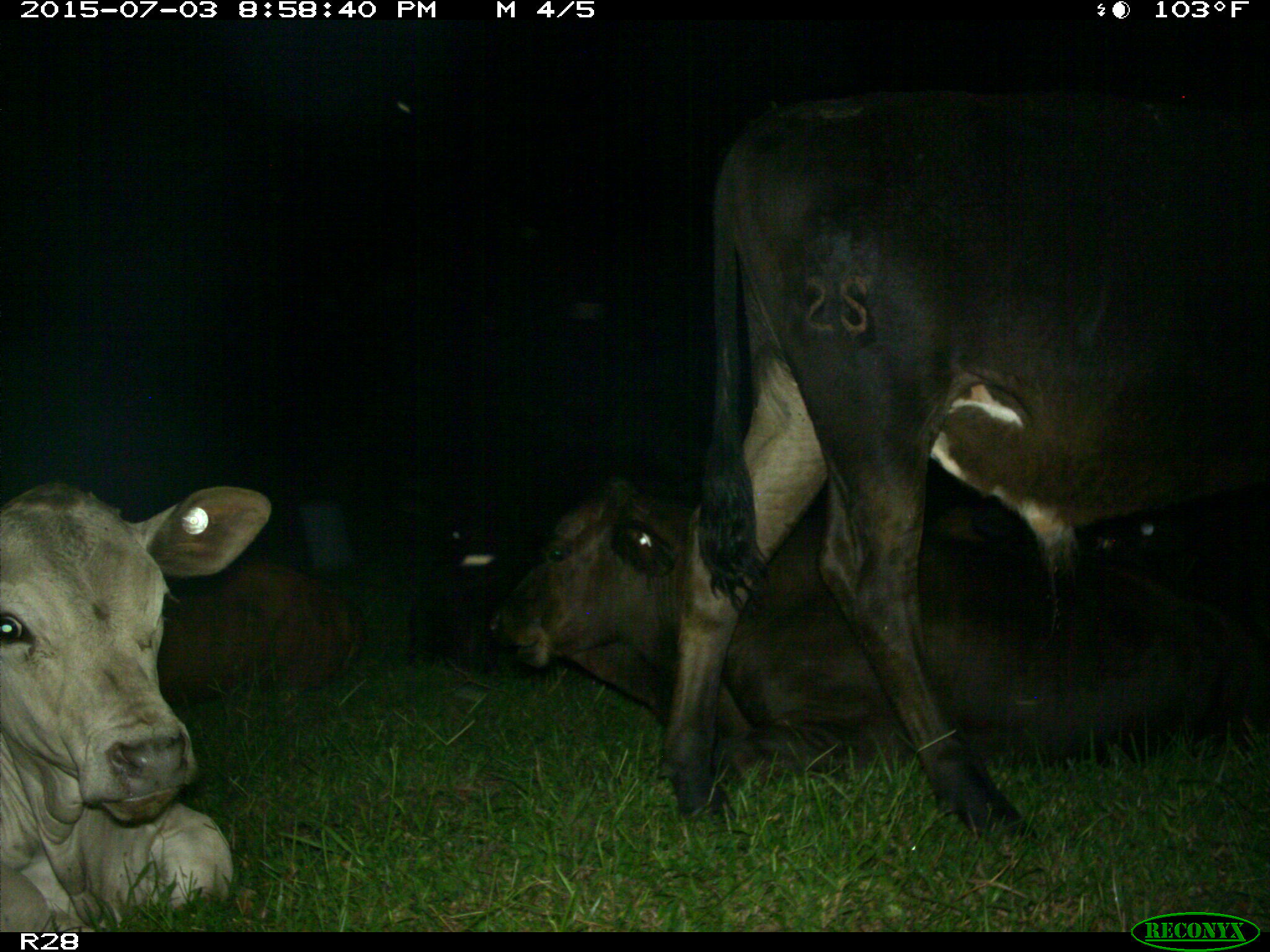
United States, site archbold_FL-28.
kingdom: Animalia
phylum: Chordata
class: Mammalia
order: Artiodactyla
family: Bovidae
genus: Bos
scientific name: Bos taurus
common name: domestic cow